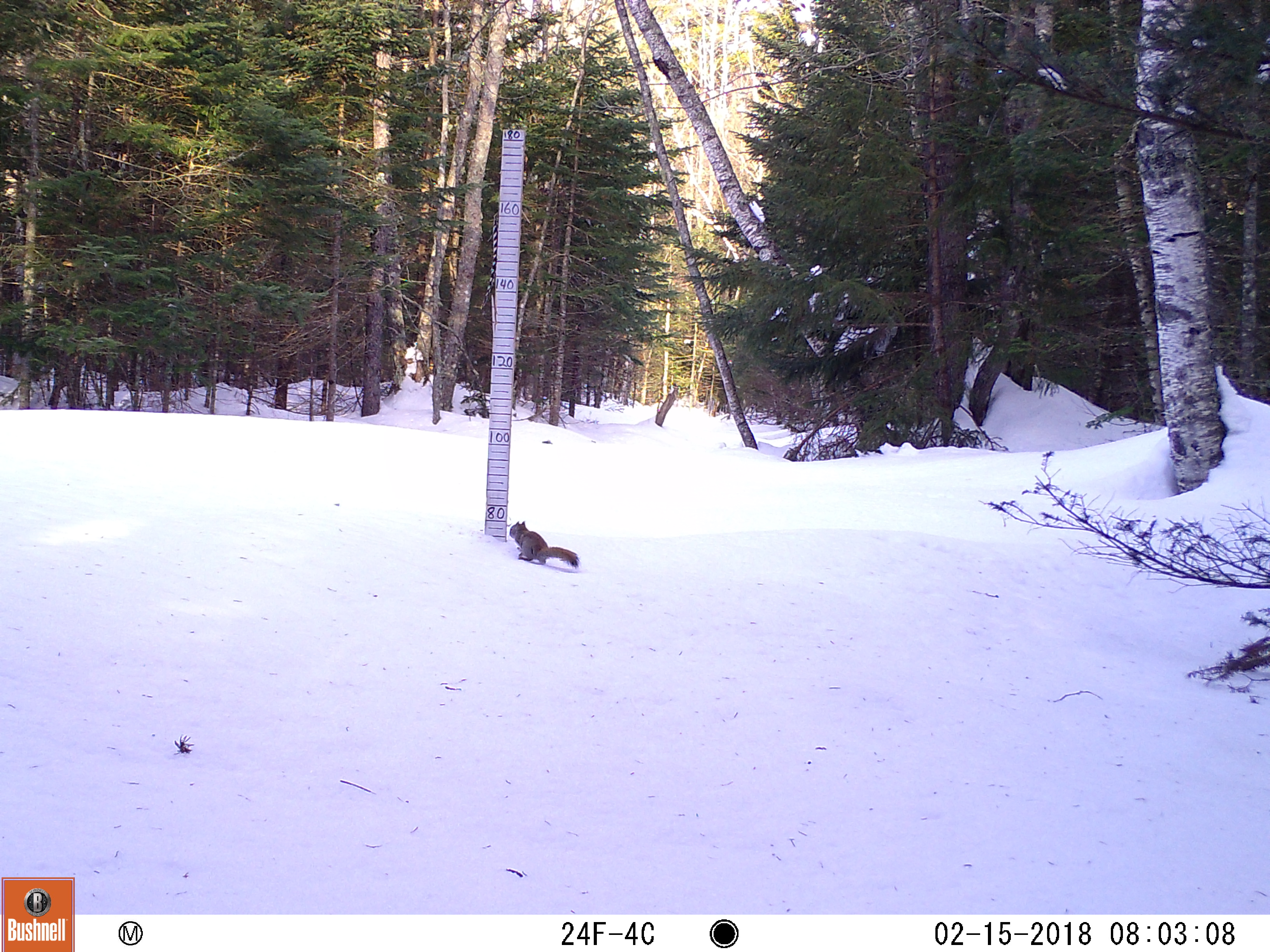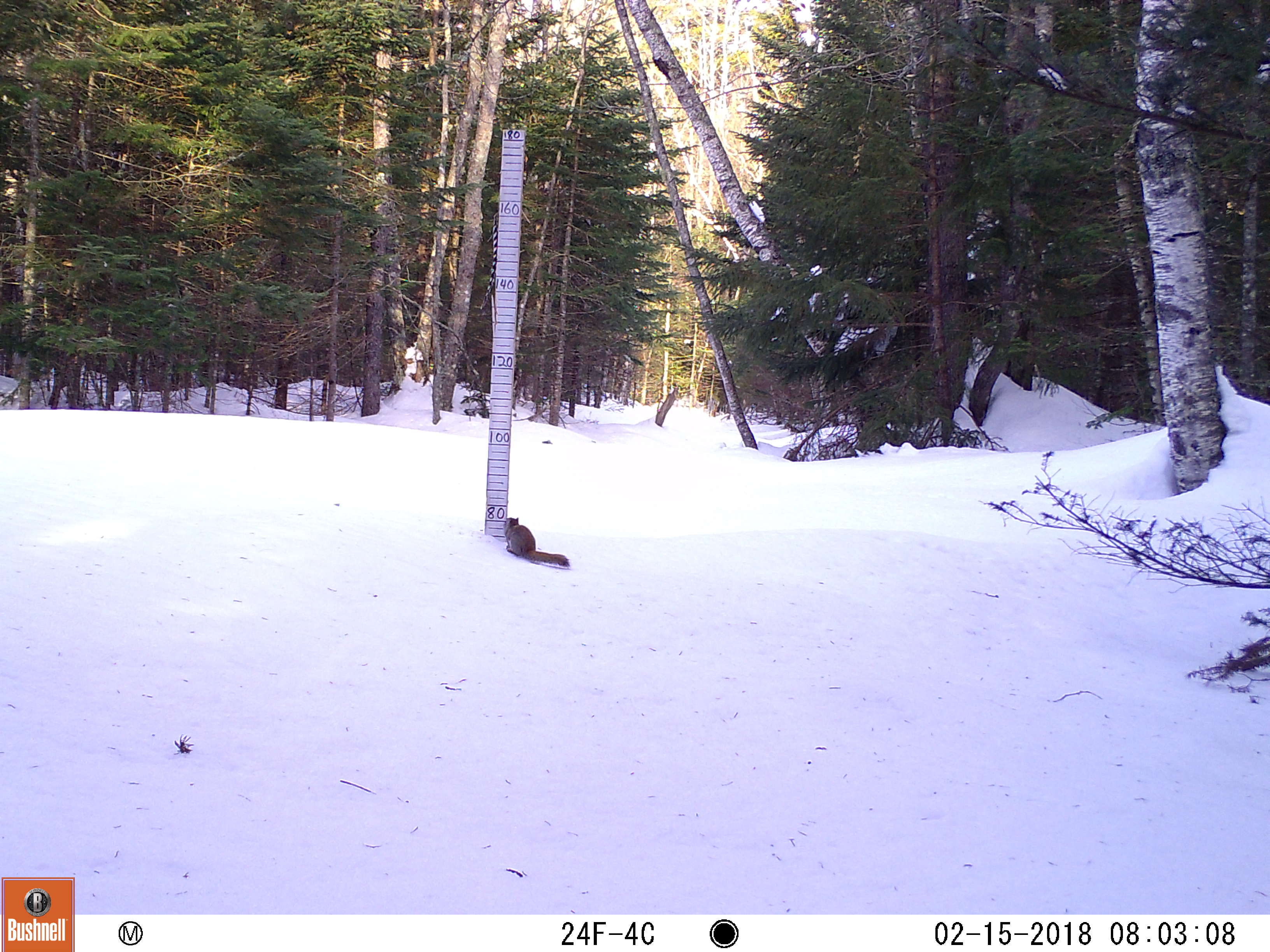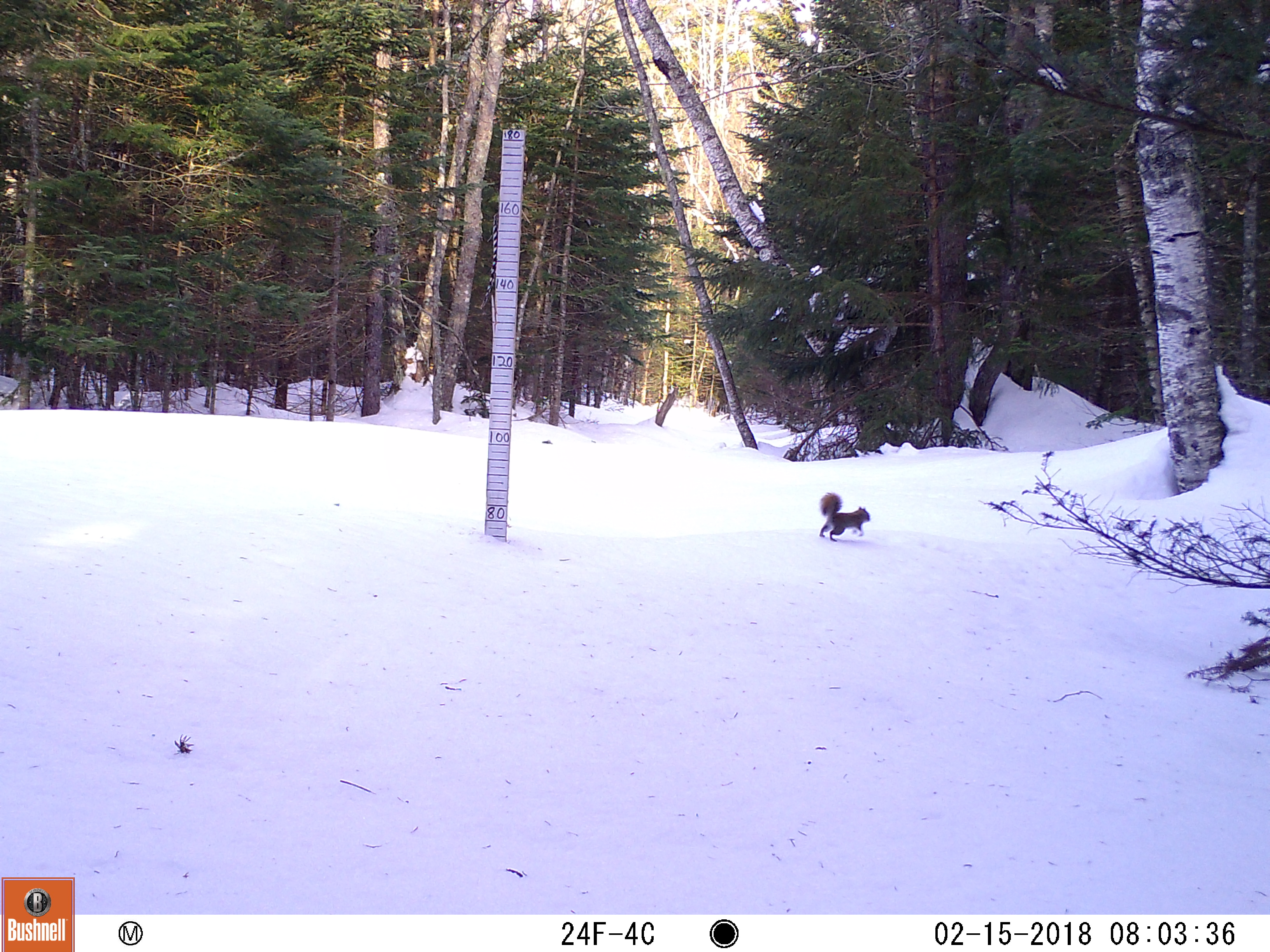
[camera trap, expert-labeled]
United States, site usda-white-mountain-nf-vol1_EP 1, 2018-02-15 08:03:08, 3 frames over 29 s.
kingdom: Animalia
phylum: Chordata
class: Mammalia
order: Rodentia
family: Sciuridae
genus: Tamiasciurus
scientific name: Tamiasciurus hudsonicus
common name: red squirrel